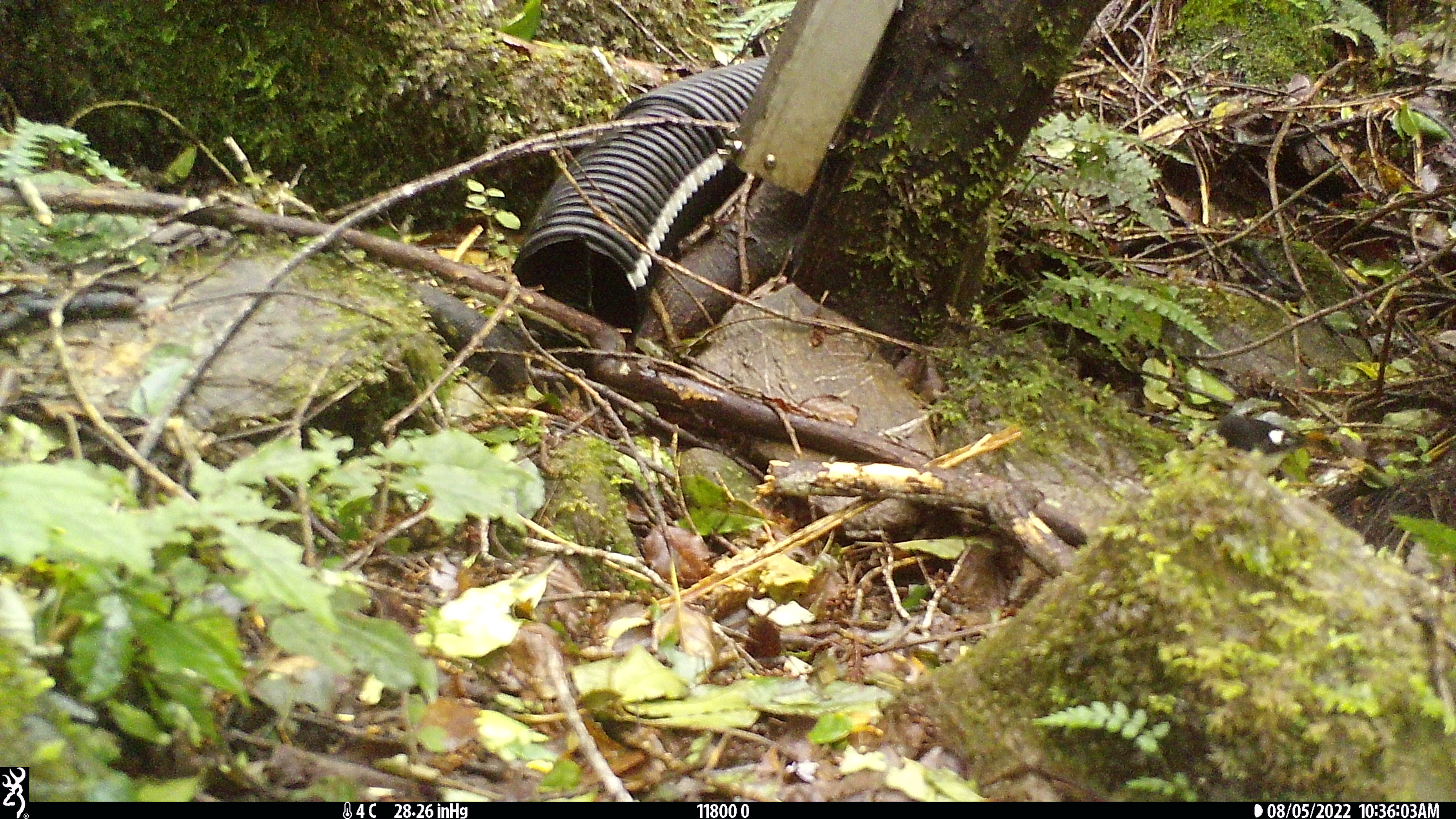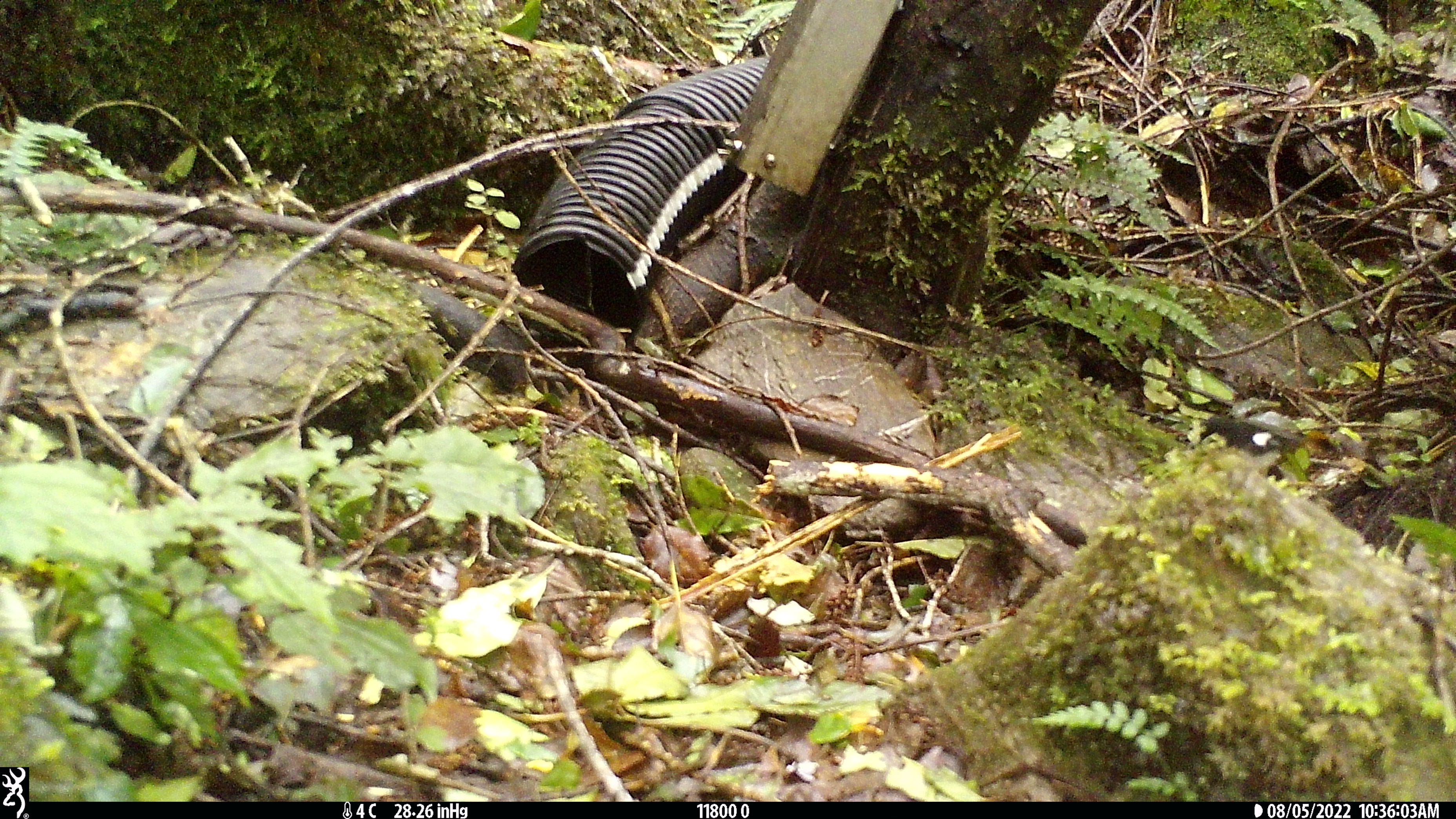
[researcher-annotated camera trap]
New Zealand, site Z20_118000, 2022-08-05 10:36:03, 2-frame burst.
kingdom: Animalia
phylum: Chordata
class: Aves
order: Passeriformes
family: Petroicidae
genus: Petroica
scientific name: Petroica macrocephala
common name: tomtit